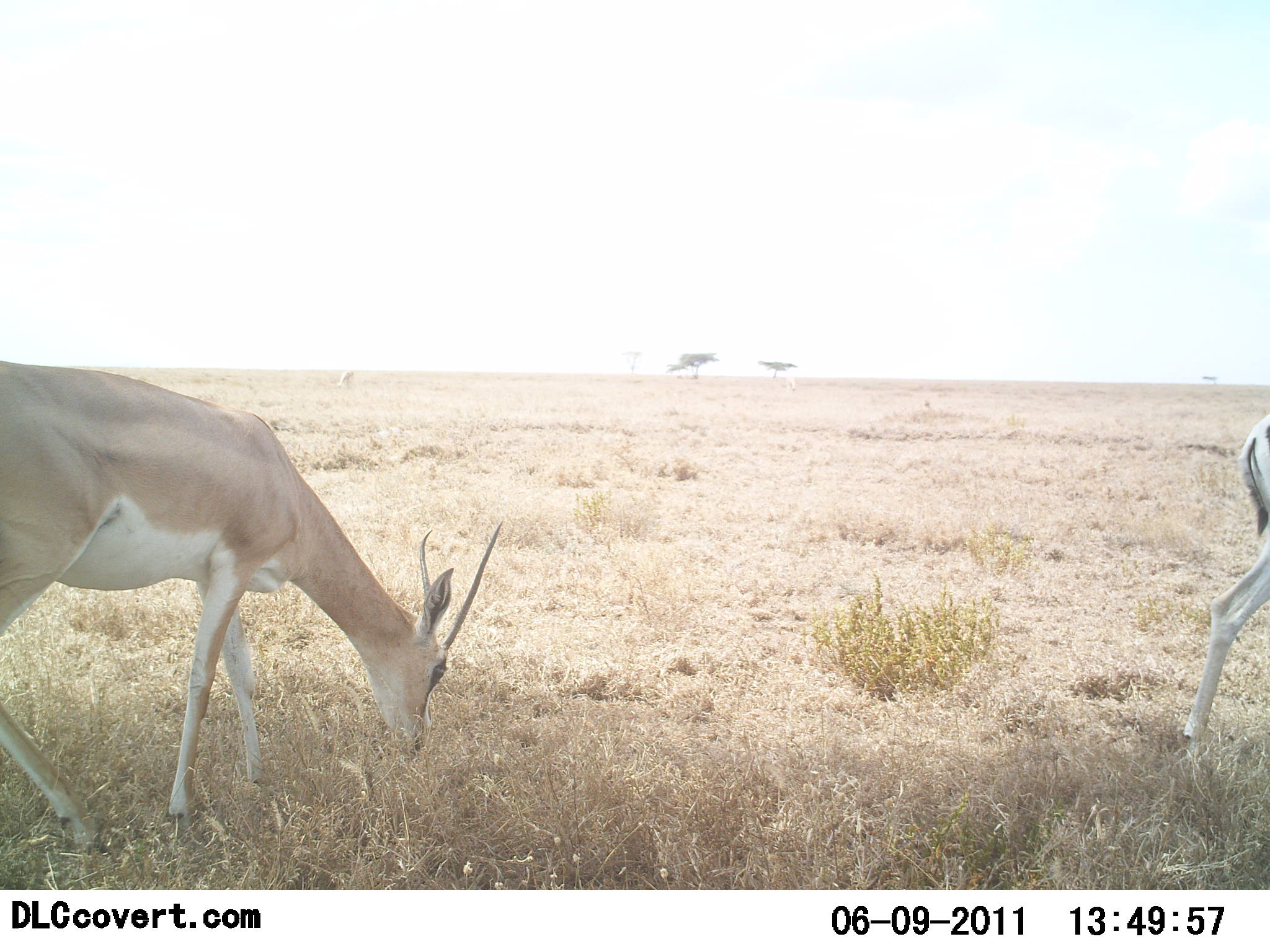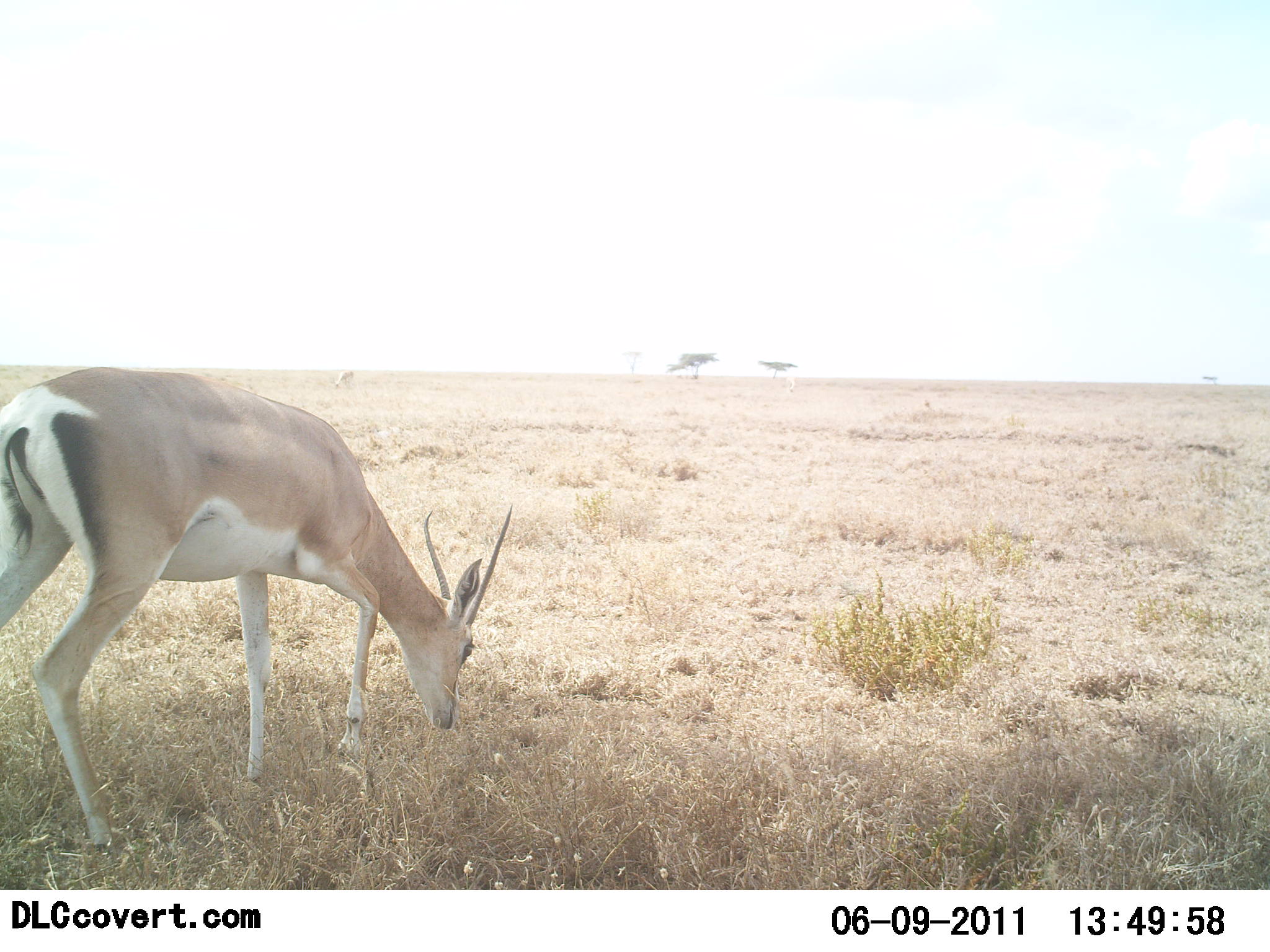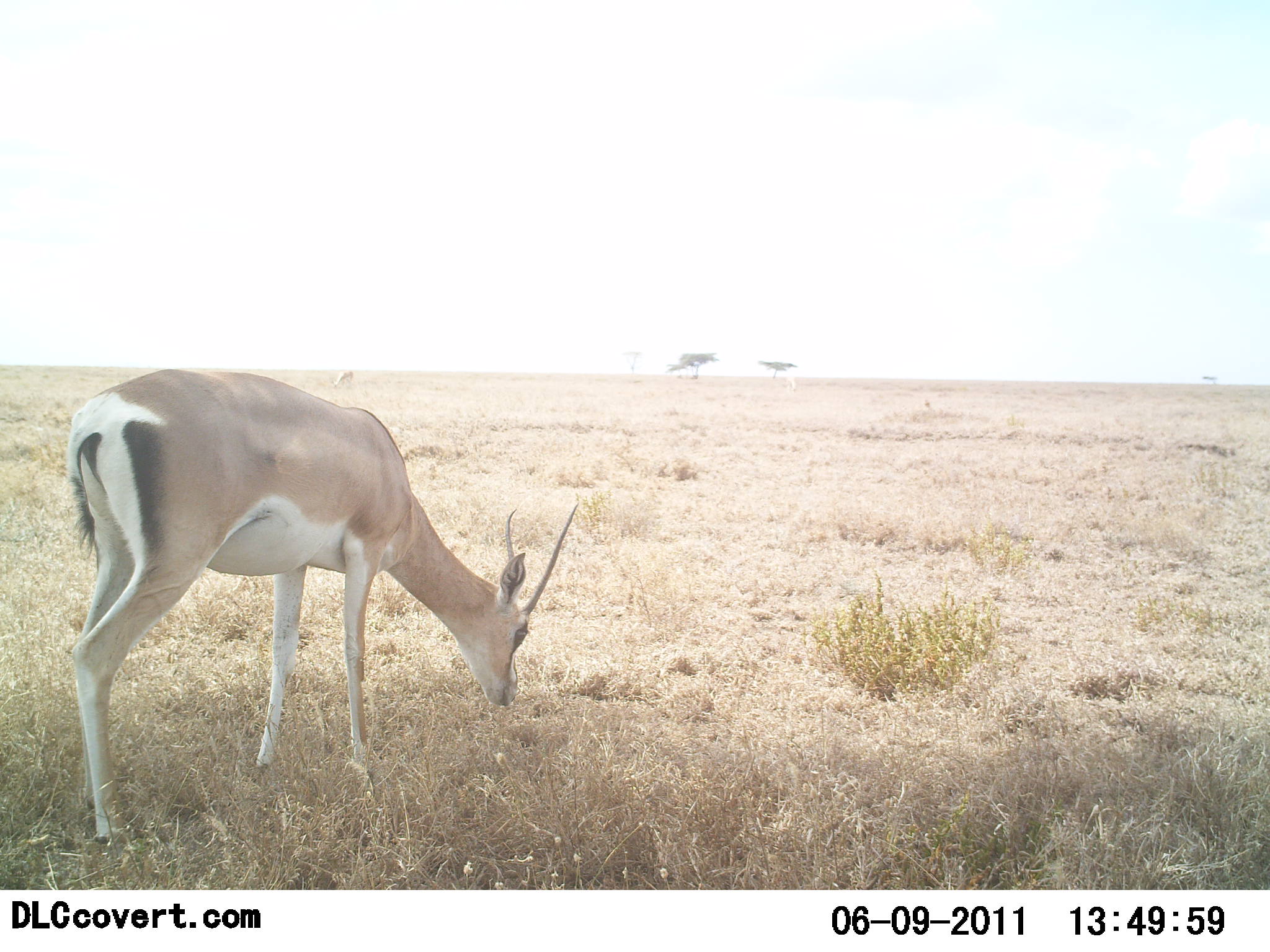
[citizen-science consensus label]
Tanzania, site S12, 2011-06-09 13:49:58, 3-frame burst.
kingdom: Animalia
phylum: Chordata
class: Mammalia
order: Artiodactyla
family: Bovidae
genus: Nanger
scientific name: Nanger granti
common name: grant's gazelle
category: gazellegrants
Gazellegrants (grant's gazelle) (Nanger granti), count 2. Behavior (volunteer vote fractions): standing 9%, resting 0%, moving 55%, interacting 0%. Young present (vote fraction): 0%. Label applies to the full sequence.